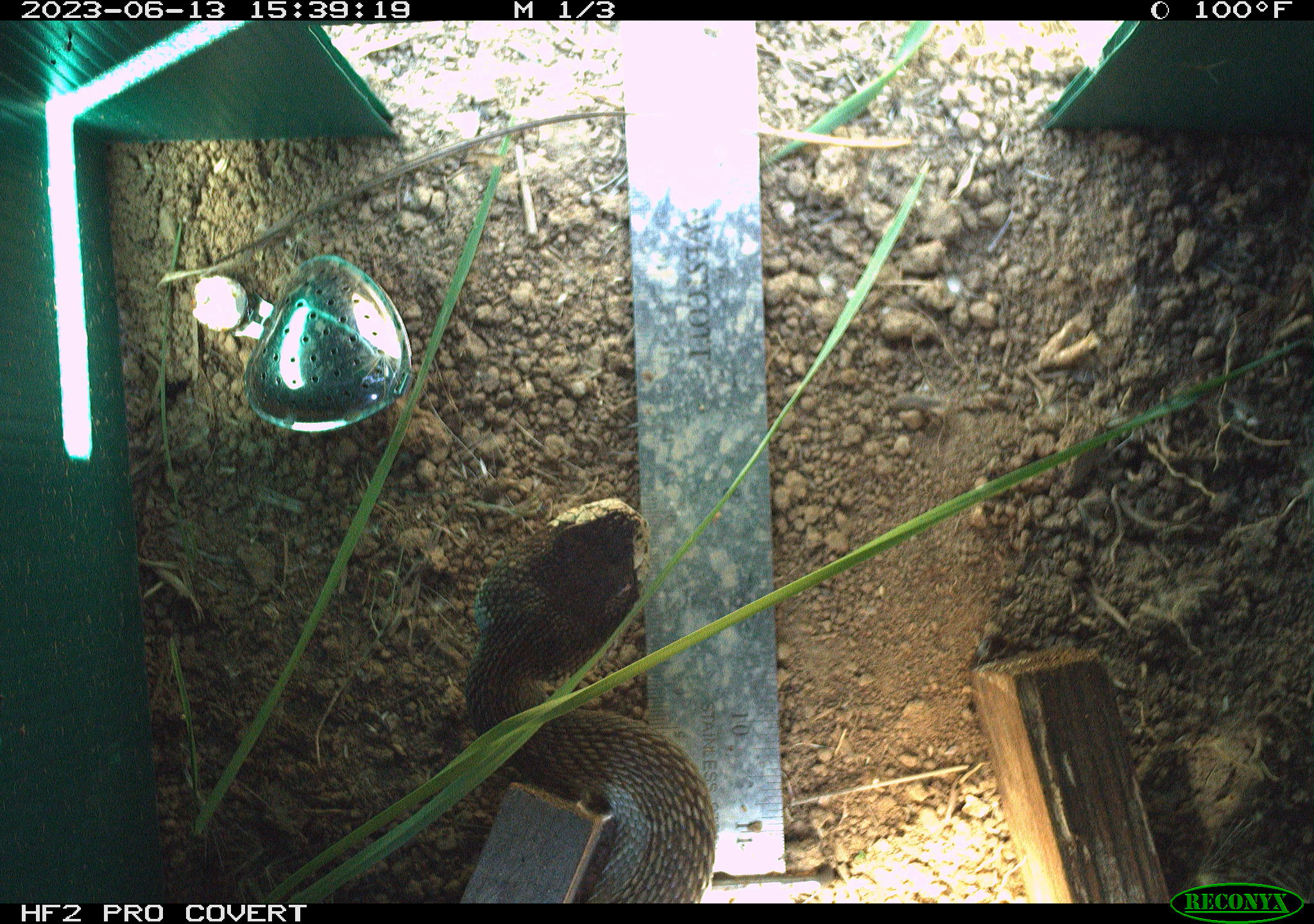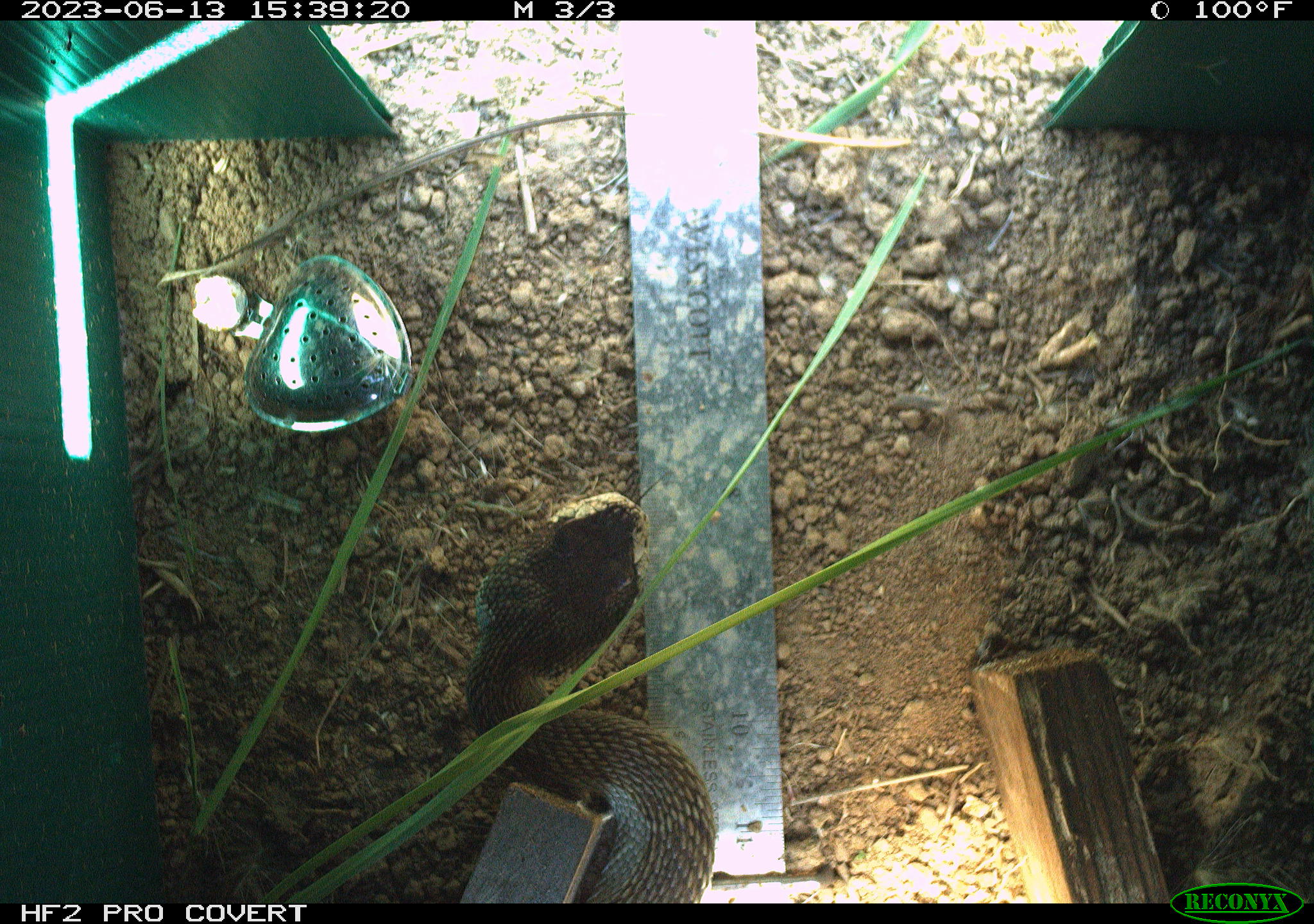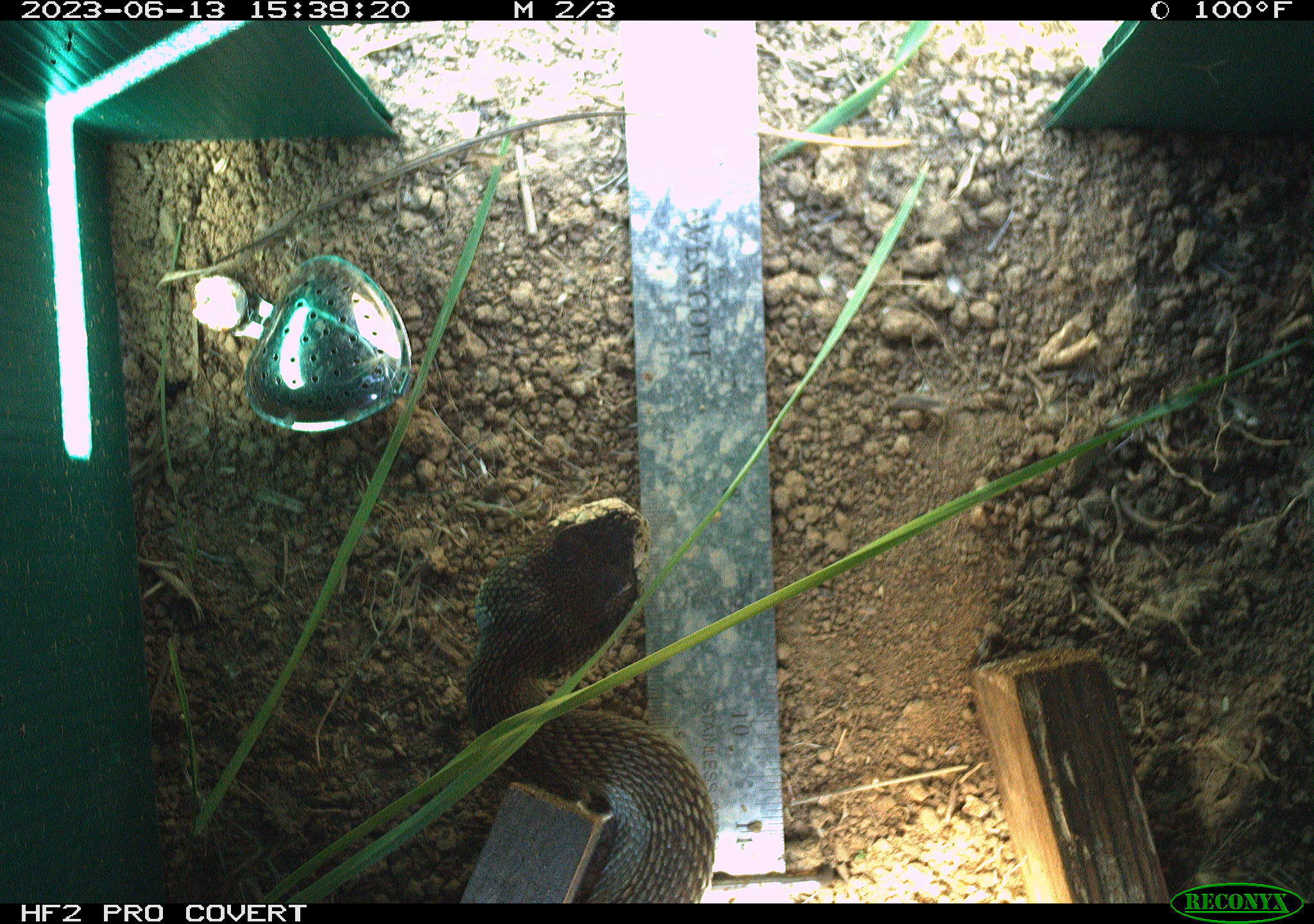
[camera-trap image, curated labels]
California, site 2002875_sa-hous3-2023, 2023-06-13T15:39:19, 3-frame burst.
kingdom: Animalia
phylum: Chordata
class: Reptilia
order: Squamata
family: Viperidae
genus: Crotalus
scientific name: Crotalus oreganus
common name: western rattlesnake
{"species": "western rattlesnake (Crotalus oreganus)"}